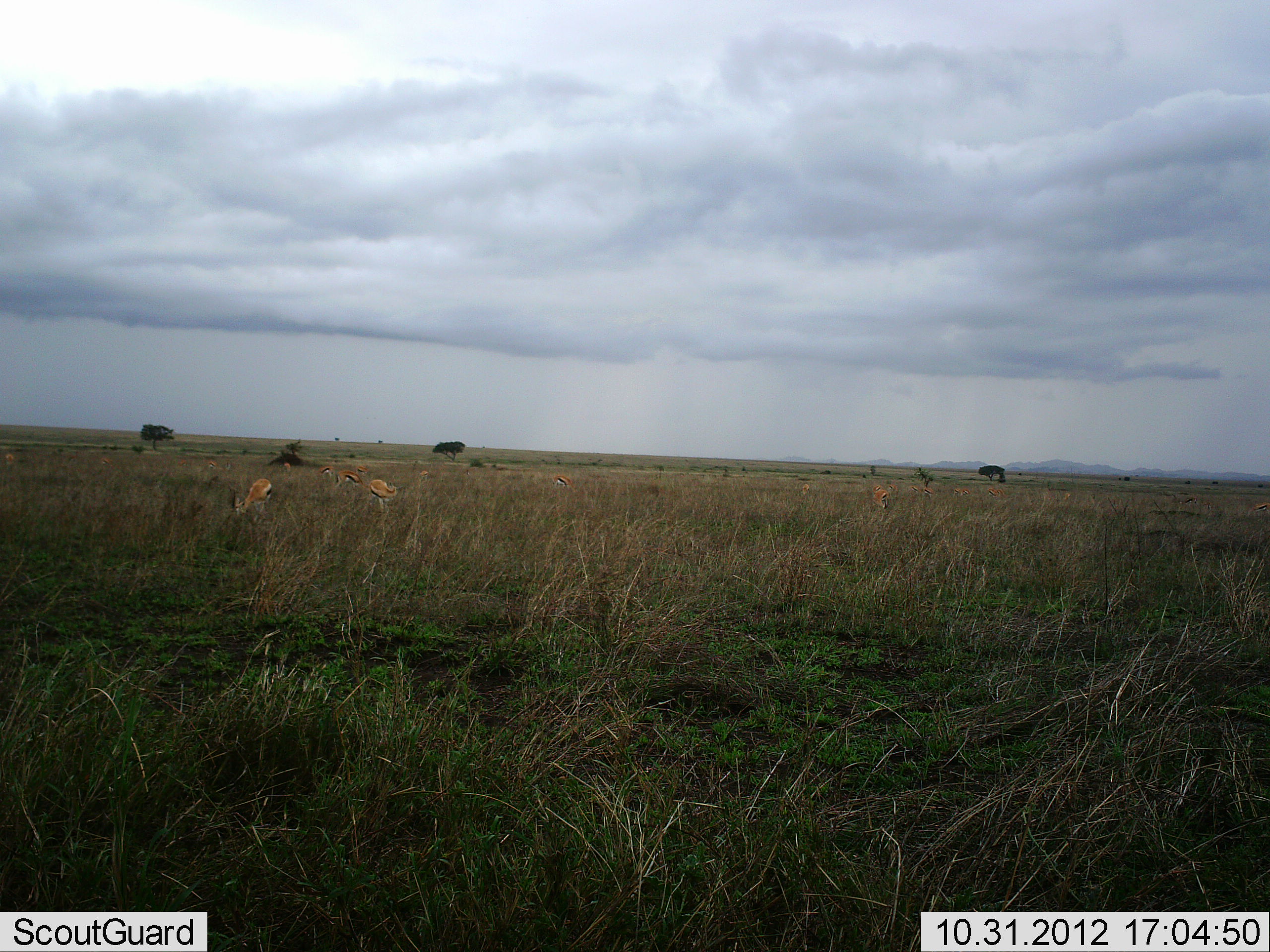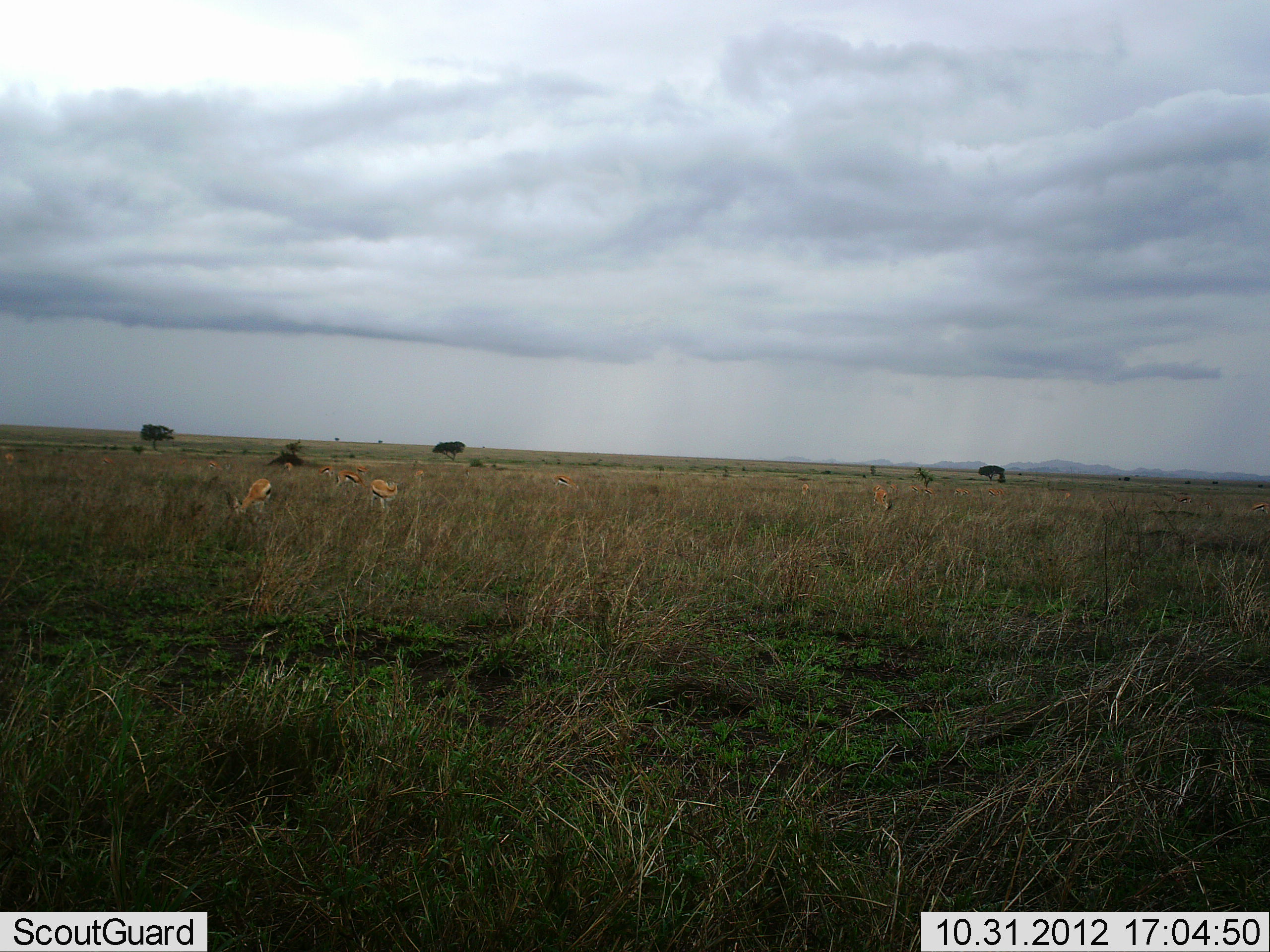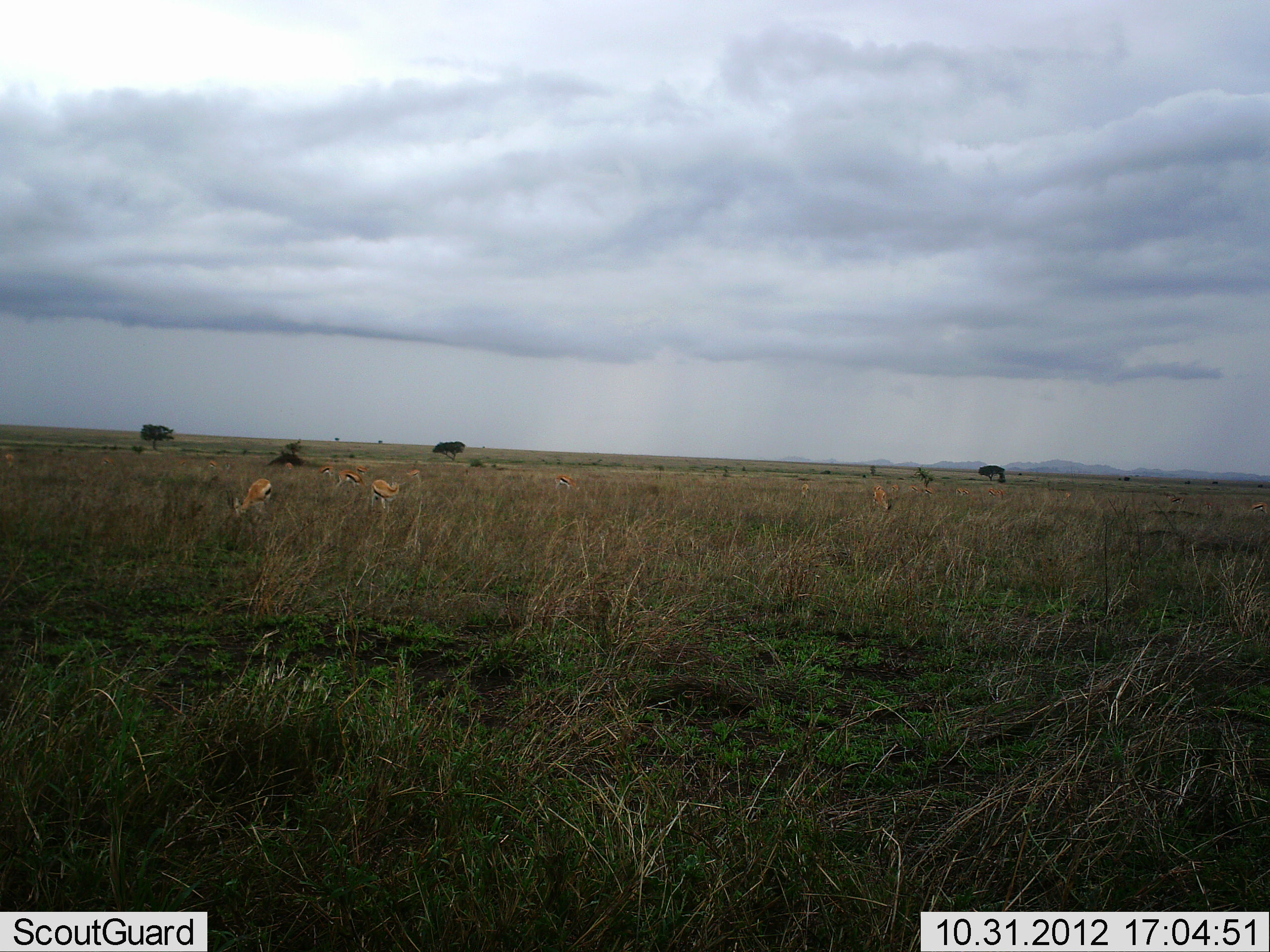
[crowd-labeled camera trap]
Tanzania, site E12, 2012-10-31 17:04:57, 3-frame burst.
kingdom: Animalia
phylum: Chordata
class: Mammalia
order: Artiodactyla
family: Bovidae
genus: Eudorcas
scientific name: Eudorcas thomsonii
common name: thomson's gazelle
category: gazellethomsons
Gazellethomsons (thomson's gazelle) (Eudorcas thomsonii), count 6. Behavior (volunteer vote fractions): standing 20%, resting 0%, moving 10%, interacting 0%. Young present (vote fraction): 0%. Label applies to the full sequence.